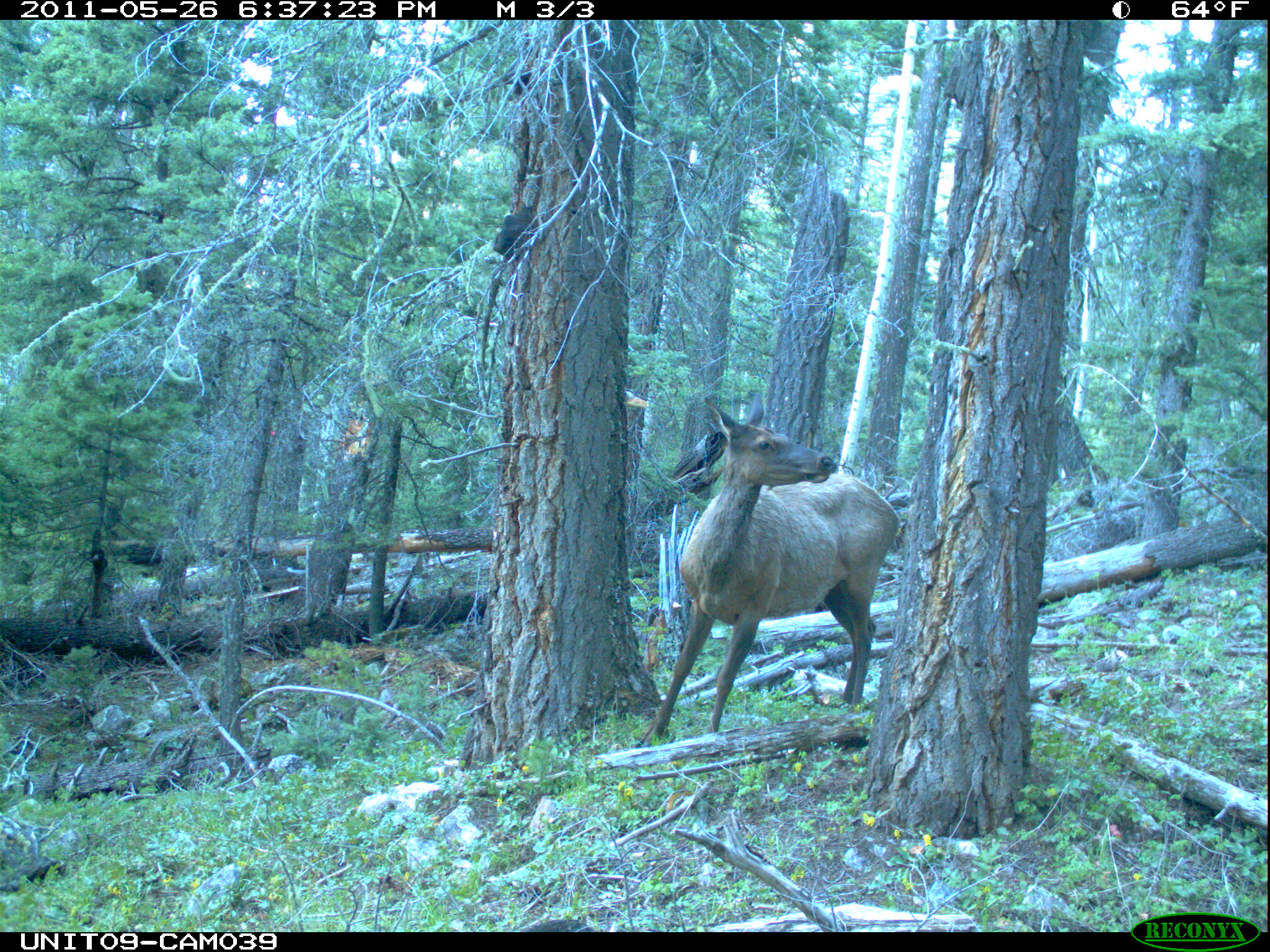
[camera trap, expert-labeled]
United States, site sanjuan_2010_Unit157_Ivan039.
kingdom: Animalia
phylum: Chordata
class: Mammalia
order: Artiodactyla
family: Cervidae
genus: Cervus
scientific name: Cervus elaphus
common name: red deer